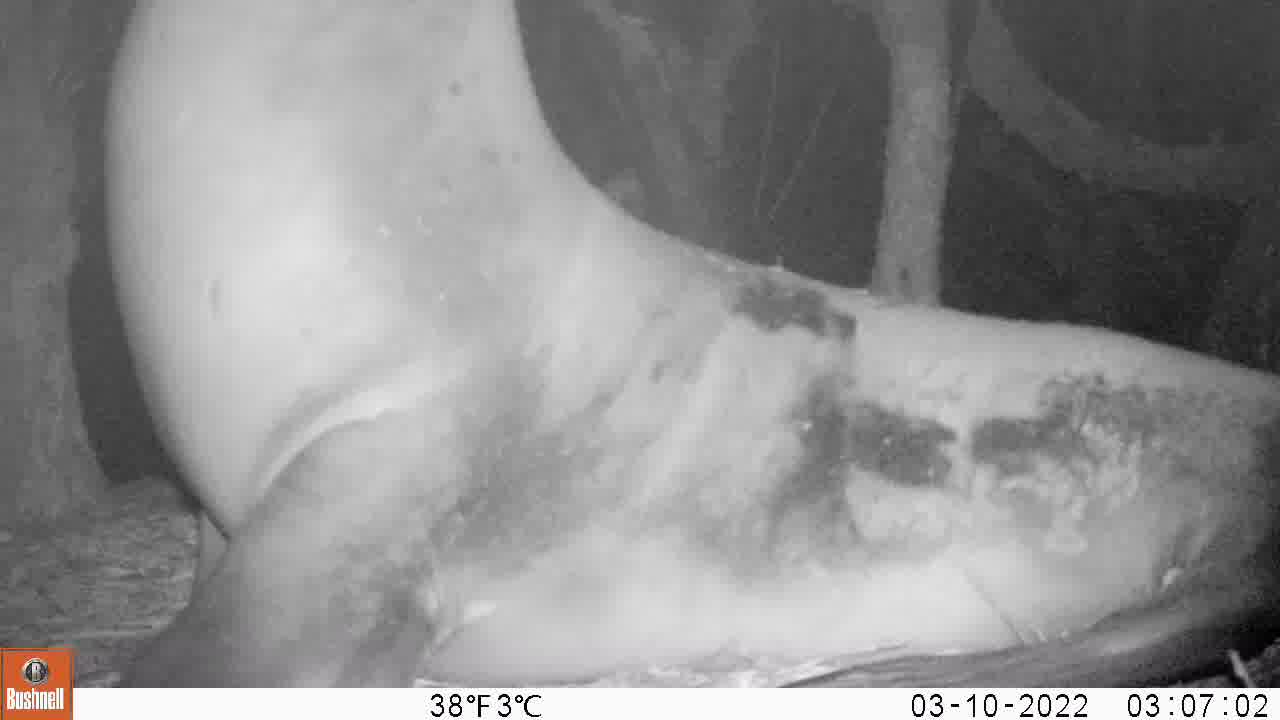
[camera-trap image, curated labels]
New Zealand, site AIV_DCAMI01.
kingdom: Animalia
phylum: Chordata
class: Mammalia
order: Carnivora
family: Otariidae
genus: Phocarctos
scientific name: Phocarctos hookeri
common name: new zealand sea lion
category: sealion